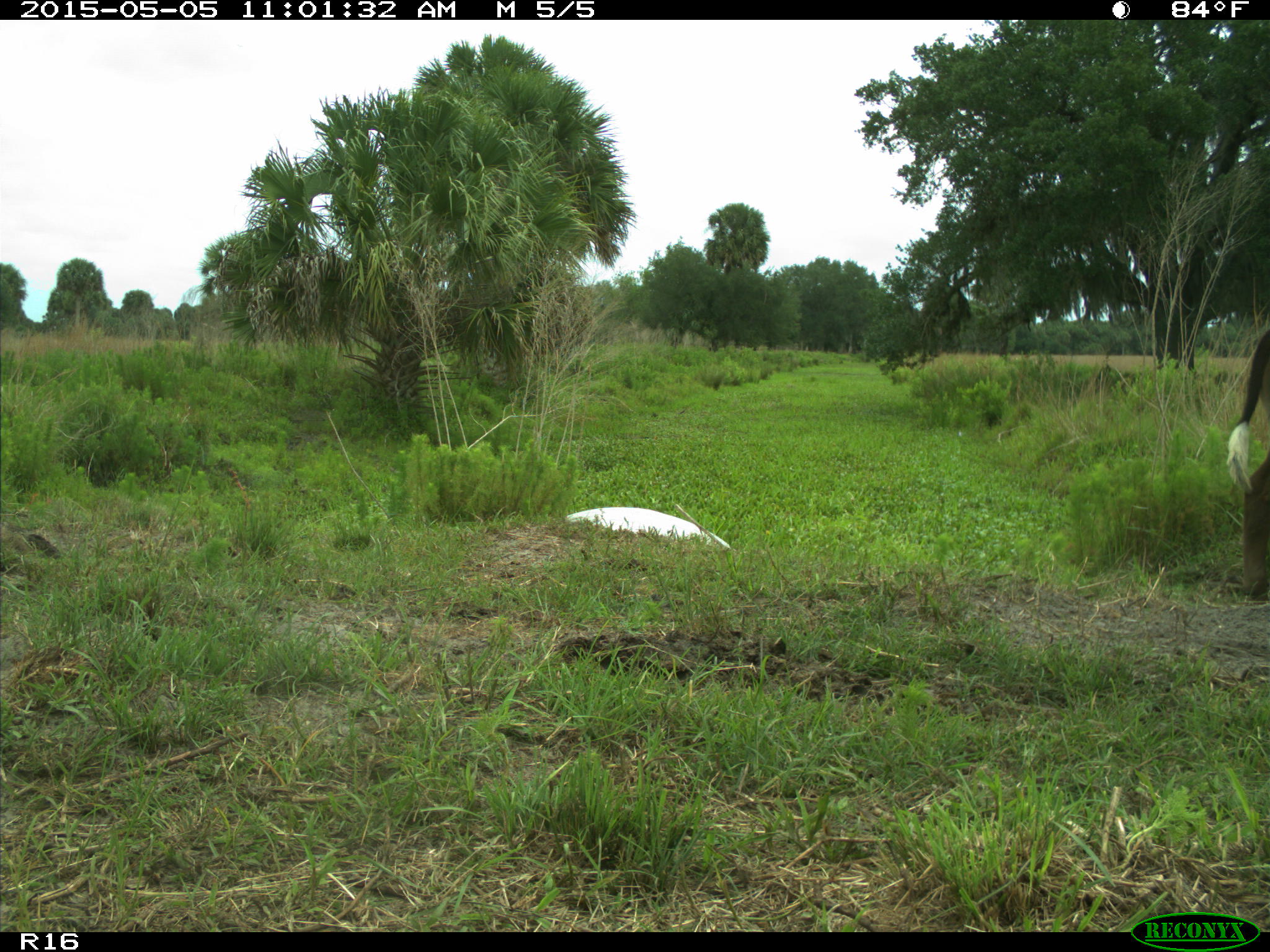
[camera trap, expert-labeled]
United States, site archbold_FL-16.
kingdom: Animalia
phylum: Chordata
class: Mammalia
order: Artiodactyla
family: Bovidae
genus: Bos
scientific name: Bos taurus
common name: domestic cow